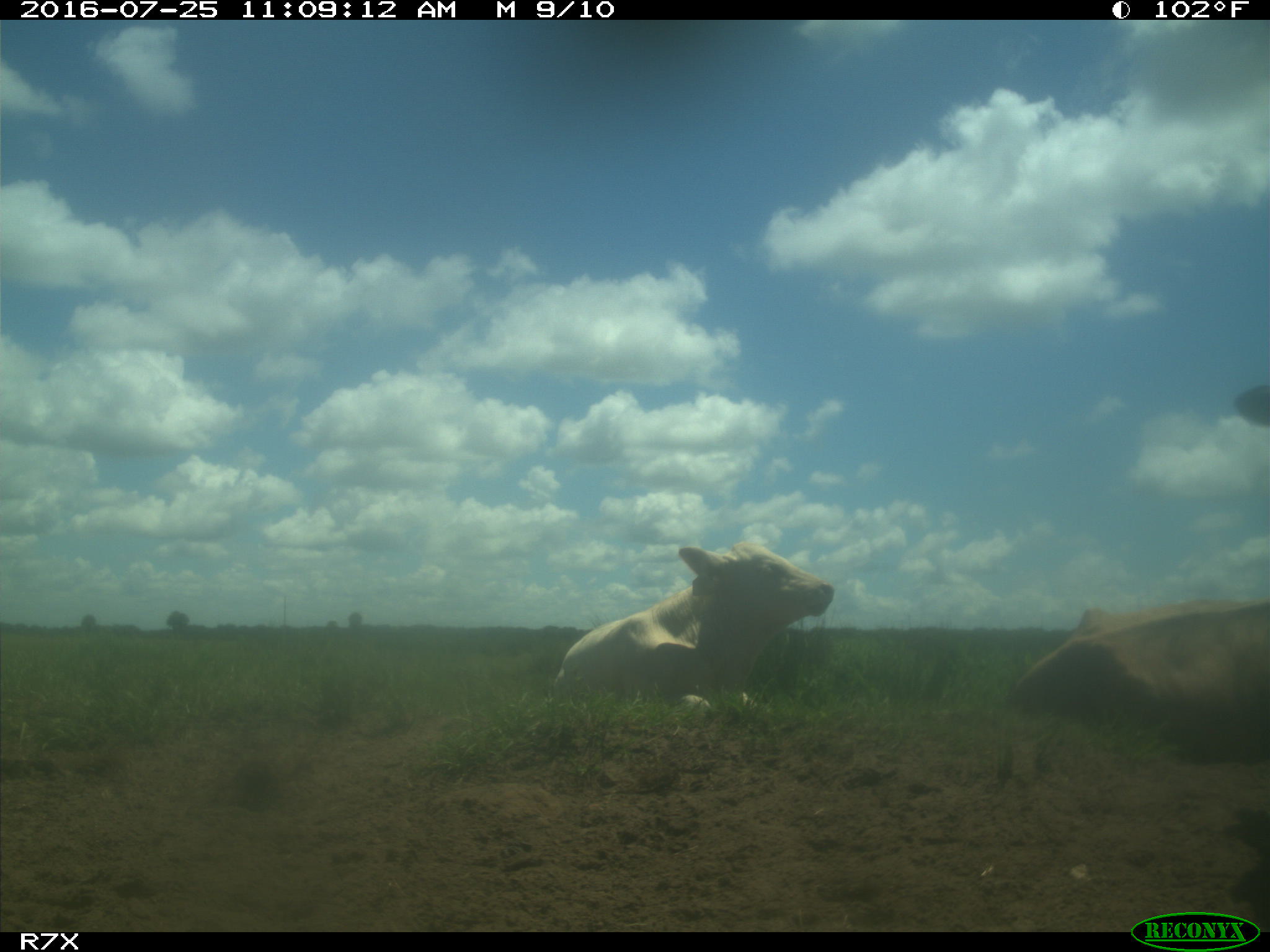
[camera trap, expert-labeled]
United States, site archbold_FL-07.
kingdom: Animalia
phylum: Chordata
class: Mammalia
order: Artiodactyla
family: Bovidae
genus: Bos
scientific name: Bos taurus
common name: domestic cow